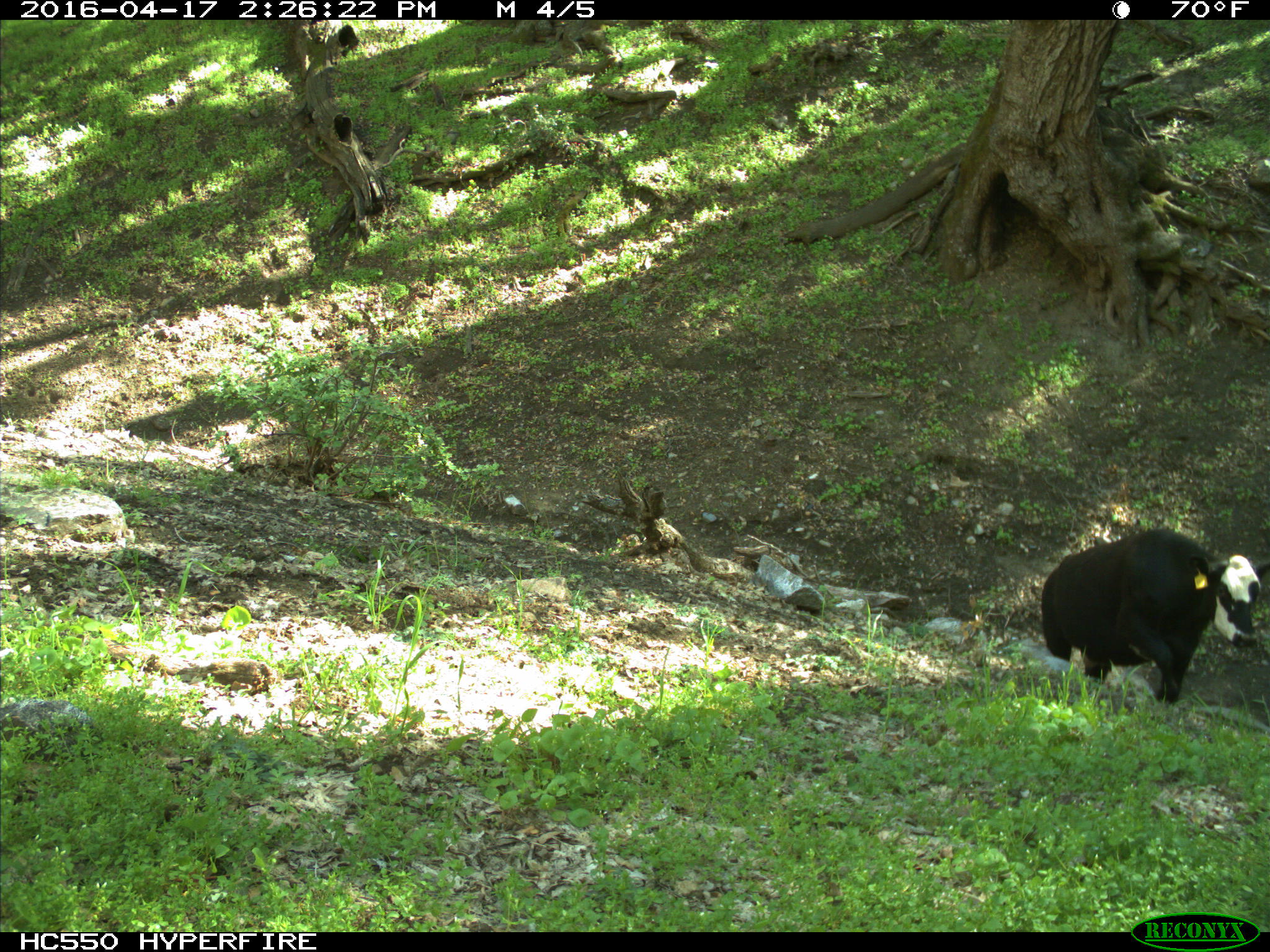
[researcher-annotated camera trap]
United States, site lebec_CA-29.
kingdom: Animalia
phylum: Chordata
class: Mammalia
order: Artiodactyla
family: Bovidae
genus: Bos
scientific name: Bos taurus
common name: domestic cow